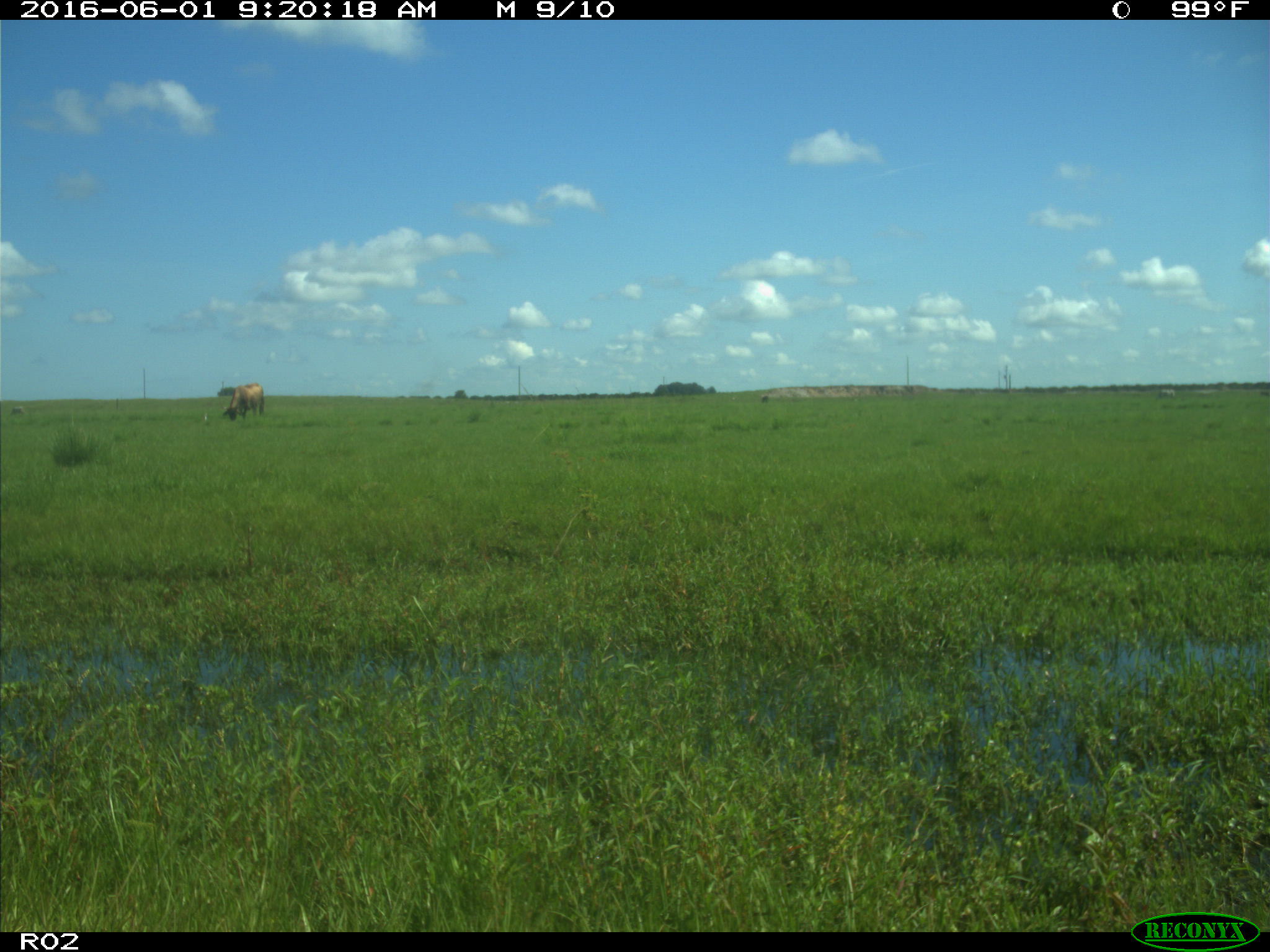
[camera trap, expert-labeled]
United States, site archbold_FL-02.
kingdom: Animalia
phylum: Chordata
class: Mammalia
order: Artiodactyla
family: Bovidae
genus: Bos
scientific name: Bos taurus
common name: domestic cow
Bos taurus (domestic cow).